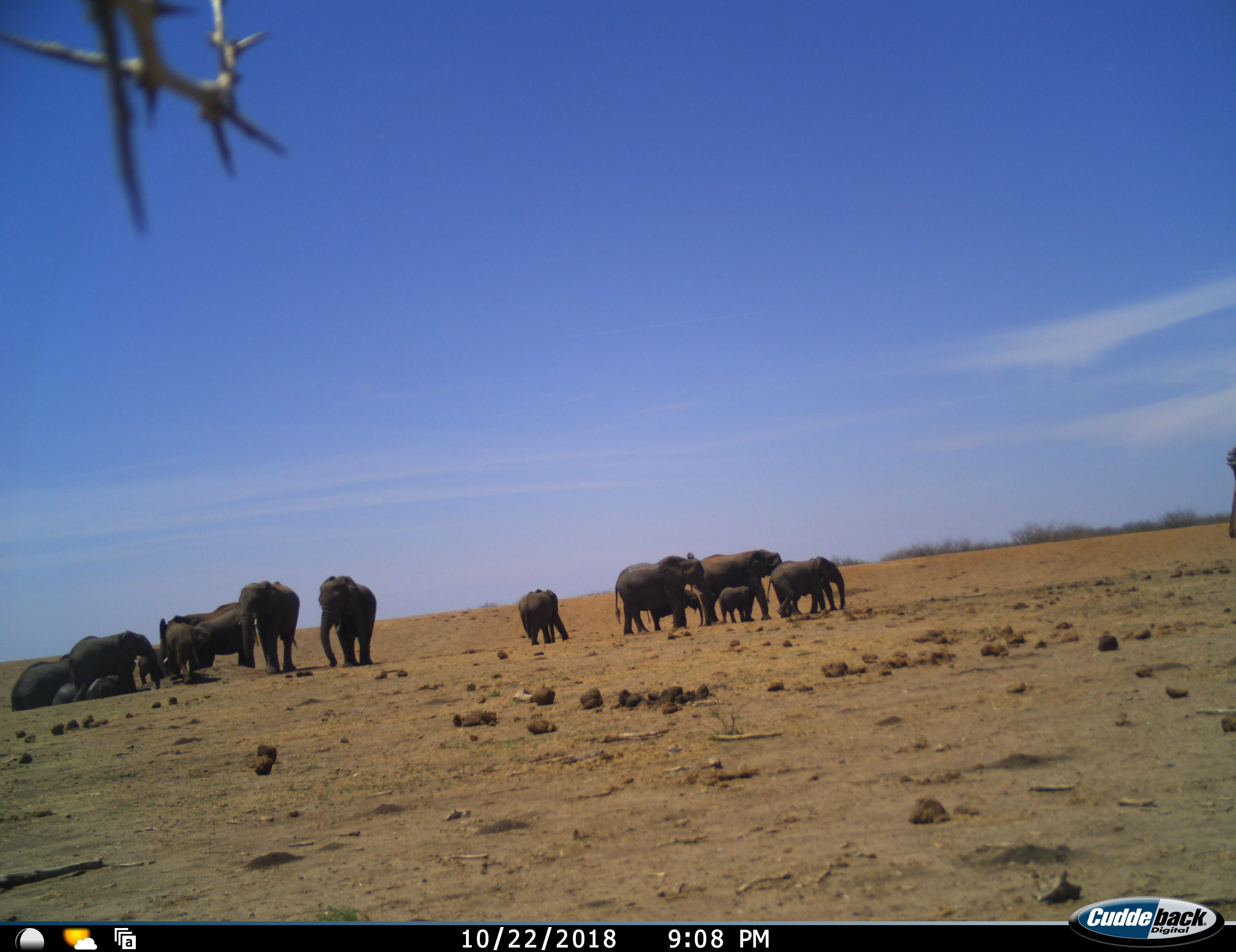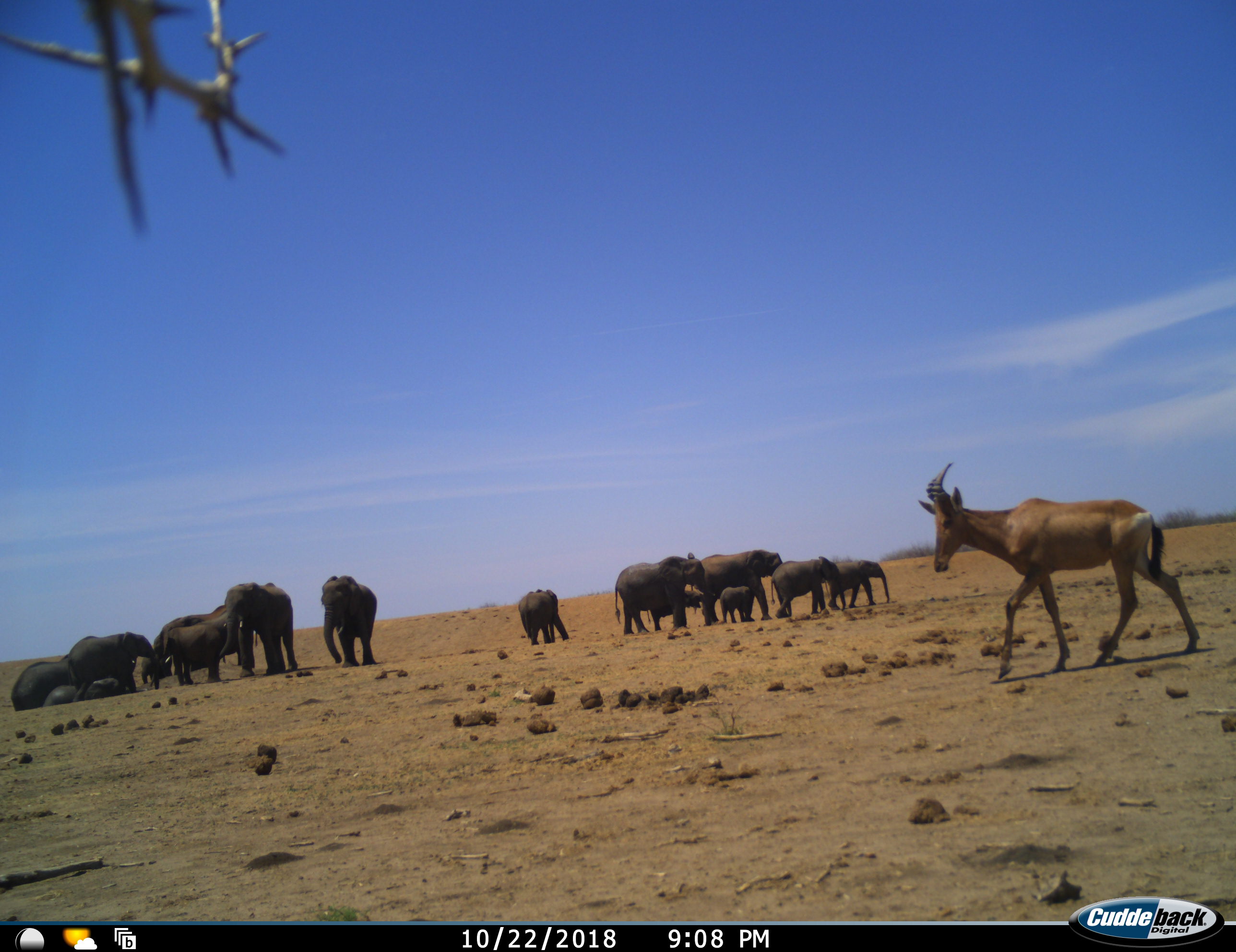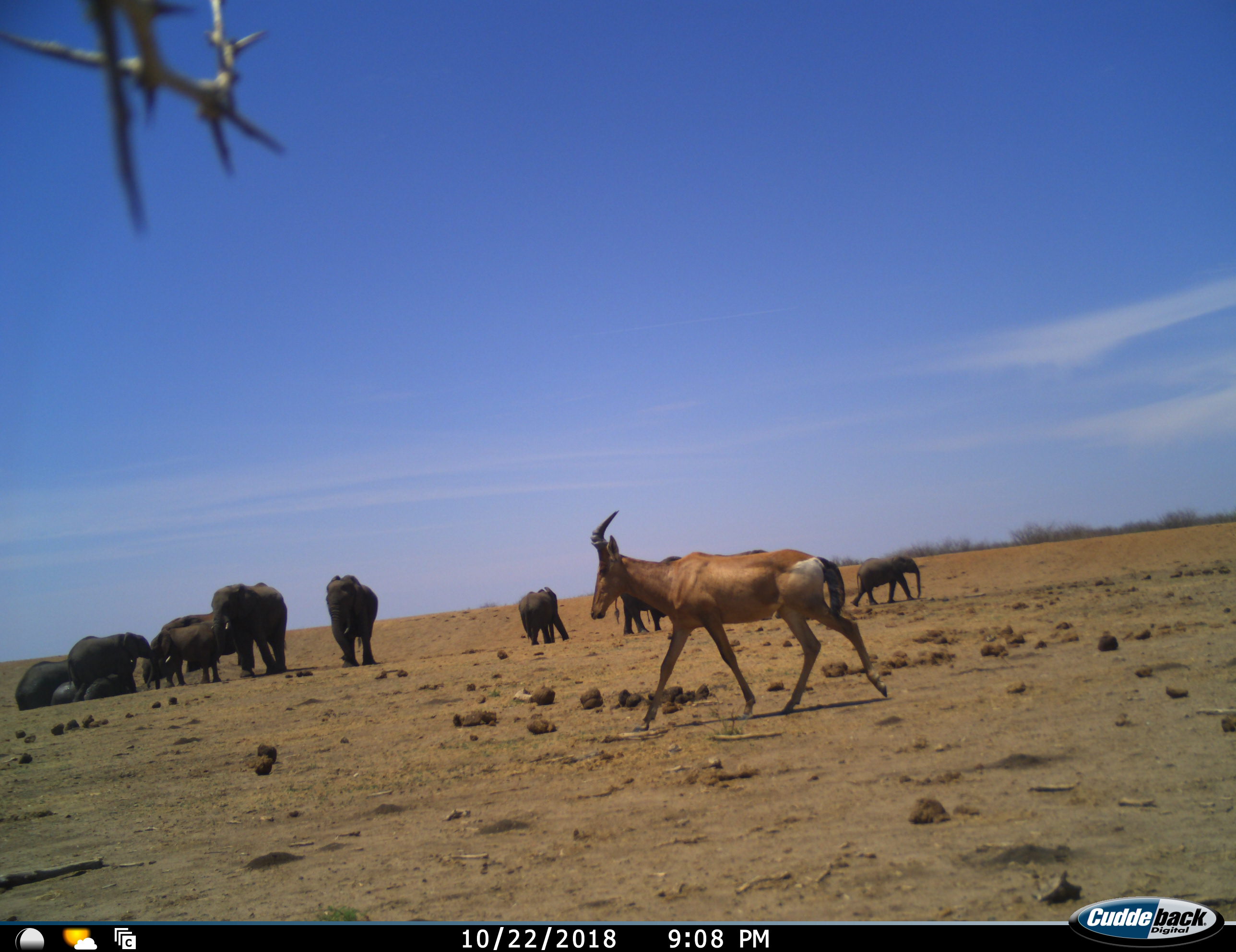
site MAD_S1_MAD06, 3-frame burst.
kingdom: Animalia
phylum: Chordata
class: Mammalia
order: Proboscidea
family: Elephantidae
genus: Loxodonta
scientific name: Loxodonta africana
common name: african bush elephant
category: elephant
Elephant (african bush elephant) (Loxodonta africana), count 11-50. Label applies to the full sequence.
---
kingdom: Animalia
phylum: Chordata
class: Mammalia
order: Artiodactyla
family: Bovidae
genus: Alcelaphus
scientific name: Alcelaphus buselaphus caama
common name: red hartebeest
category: hartebeestred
Hartebeestred (red hartebeest) (Alcelaphus buselaphus caama), count 1. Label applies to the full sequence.